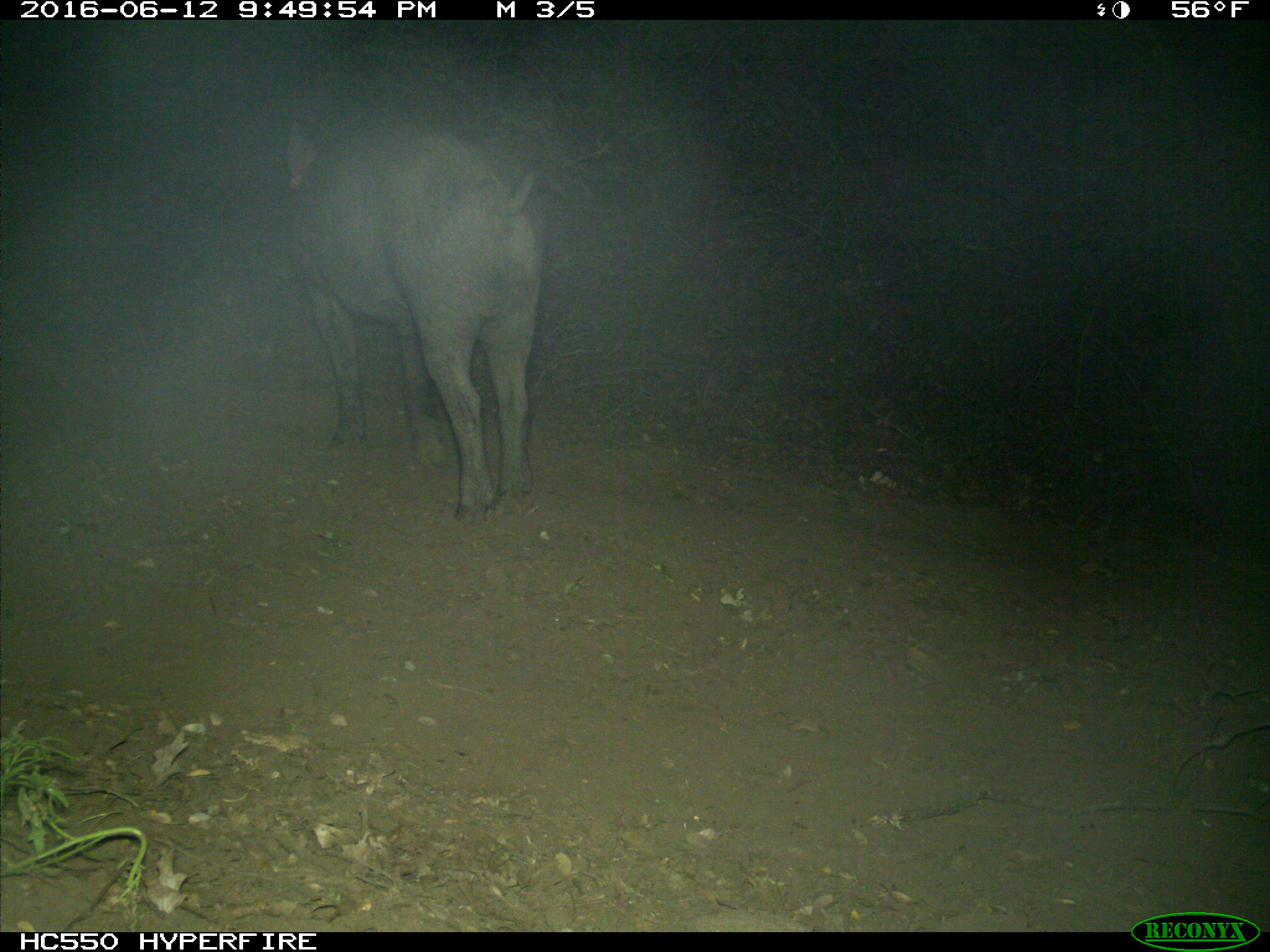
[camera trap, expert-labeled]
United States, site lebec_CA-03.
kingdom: Animalia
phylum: Chordata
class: Mammalia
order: Artiodactyla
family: Suidae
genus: Sus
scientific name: Sus scrofa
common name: wild boar